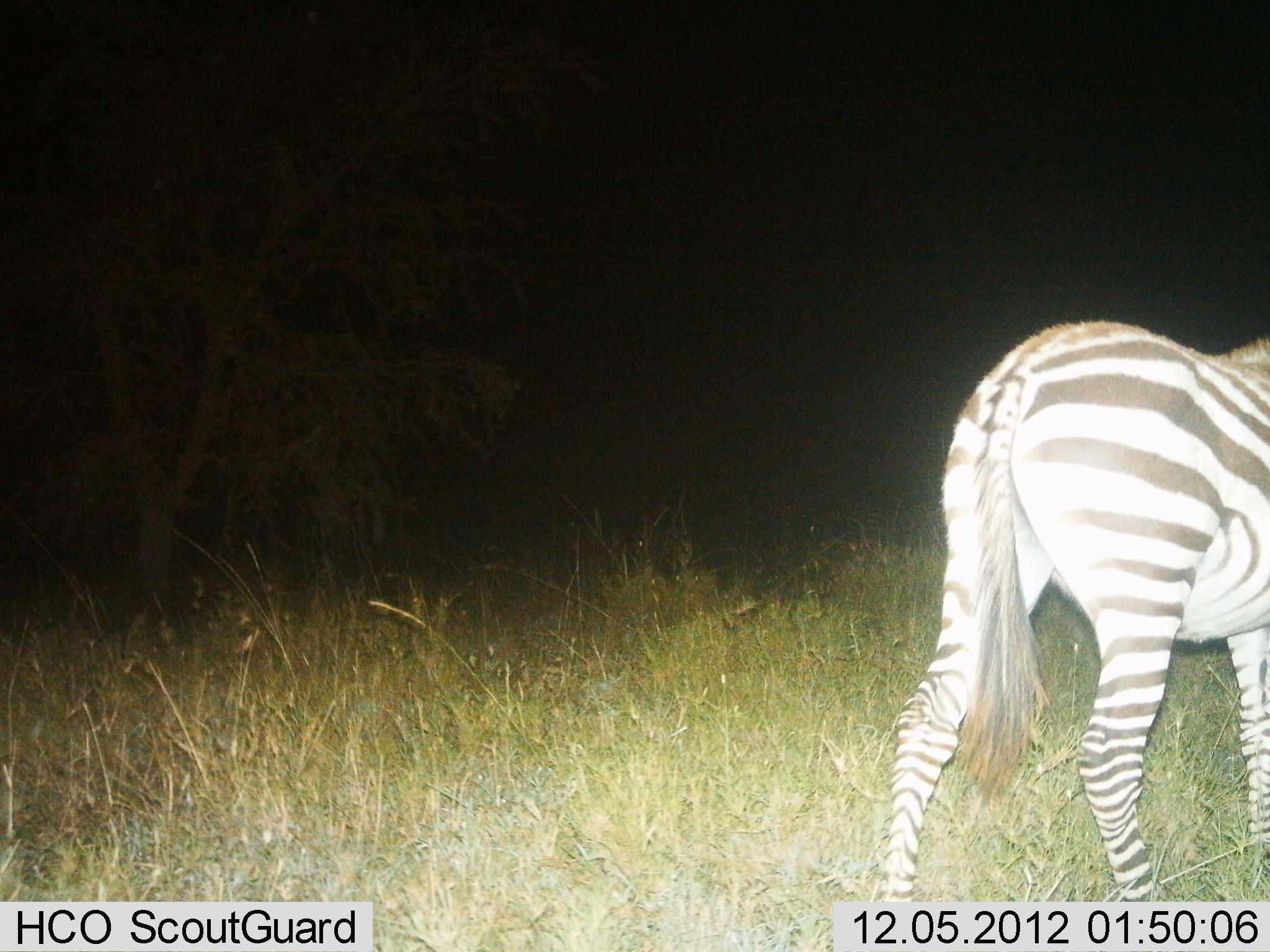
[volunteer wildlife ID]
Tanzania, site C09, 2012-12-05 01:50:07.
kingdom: Animalia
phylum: Chordata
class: Mammalia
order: Perissodactyla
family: Equidae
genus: Equus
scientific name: Equus quagga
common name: plains zebra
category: zebra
Zebra (plains zebra) (Equus quagga), count 1. Behavior (volunteer vote fractions): standing 60%, resting 0%, moving 40%, interacting 0%. Young present (vote fraction): 0%. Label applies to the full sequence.